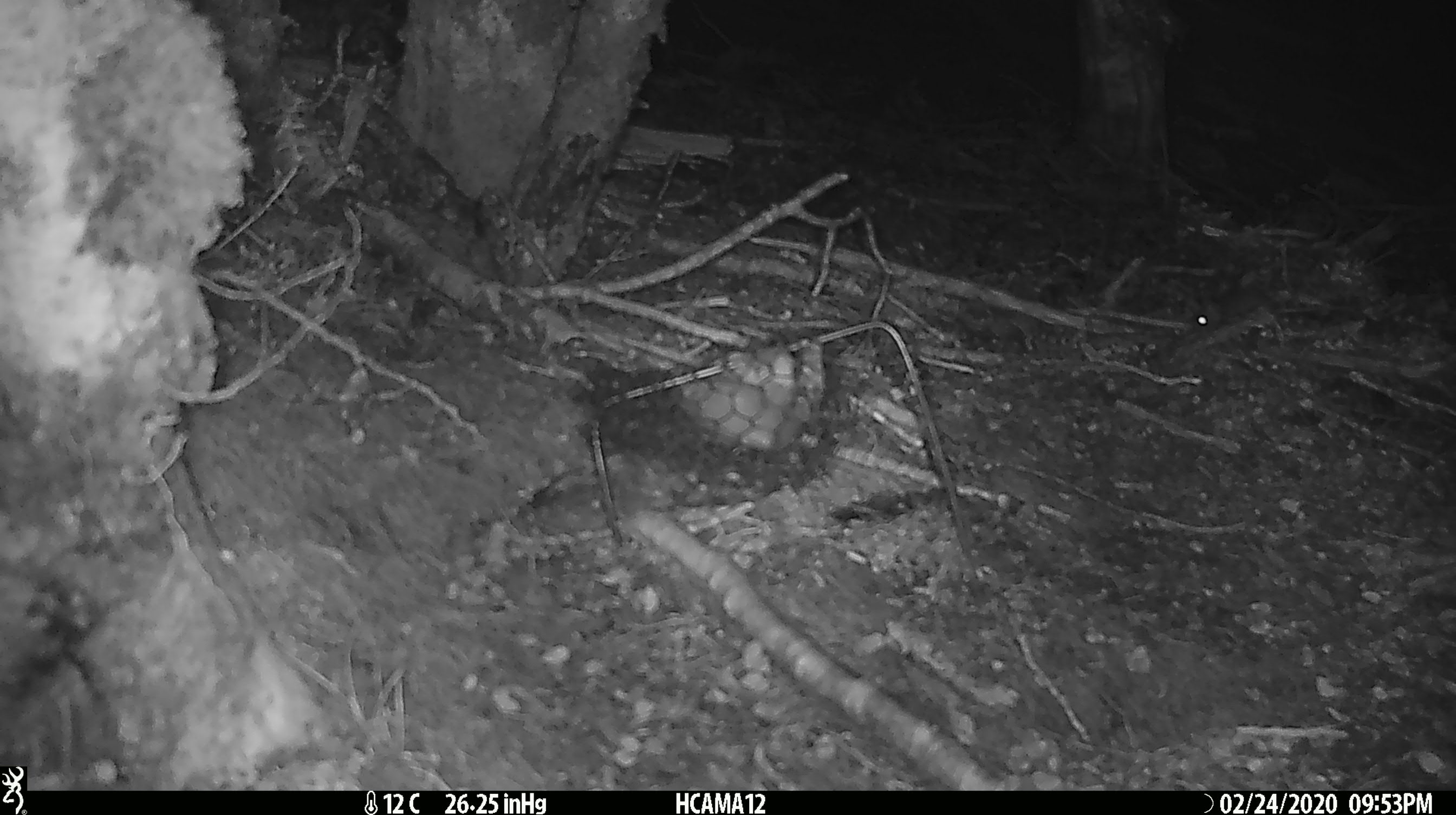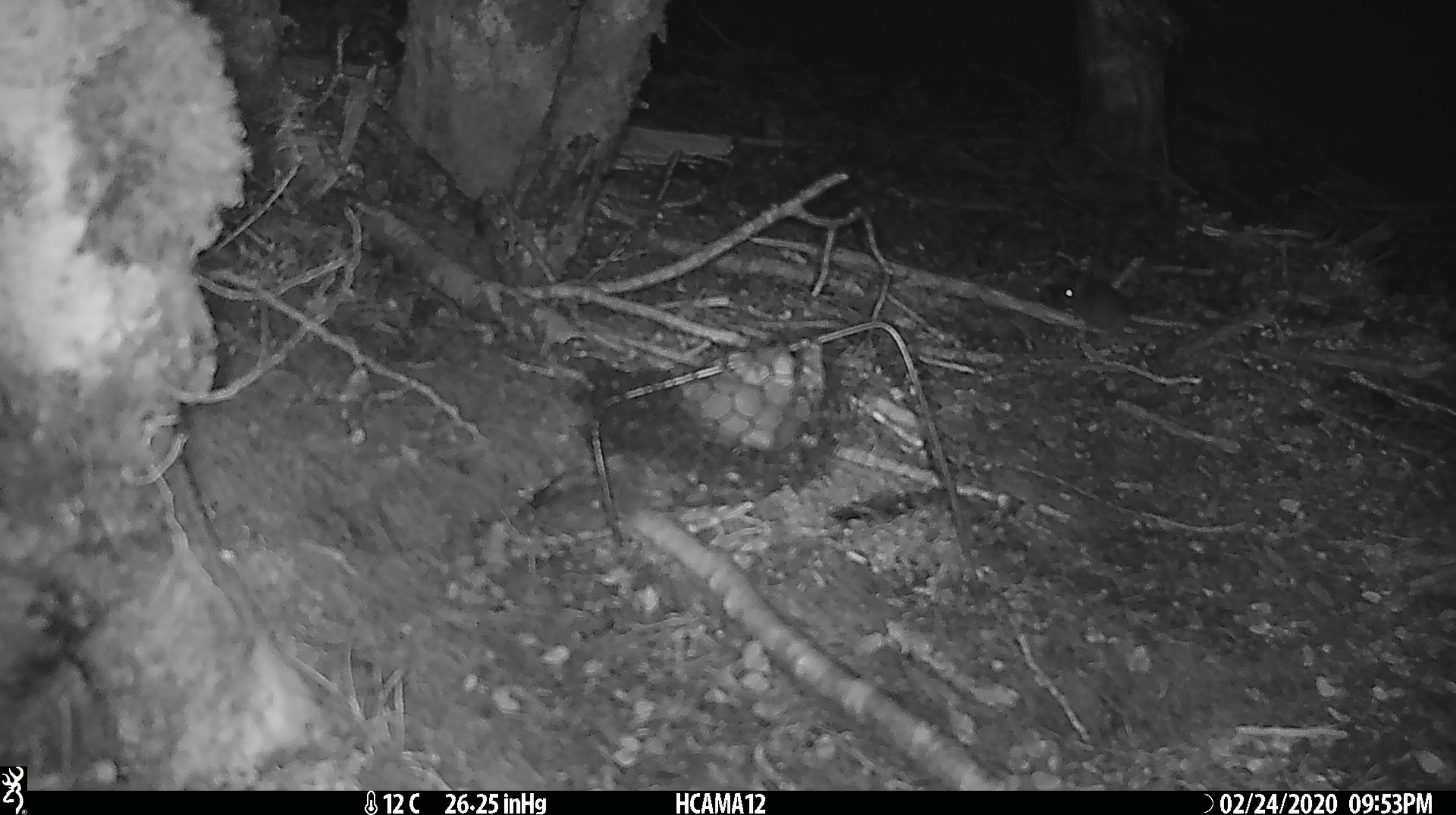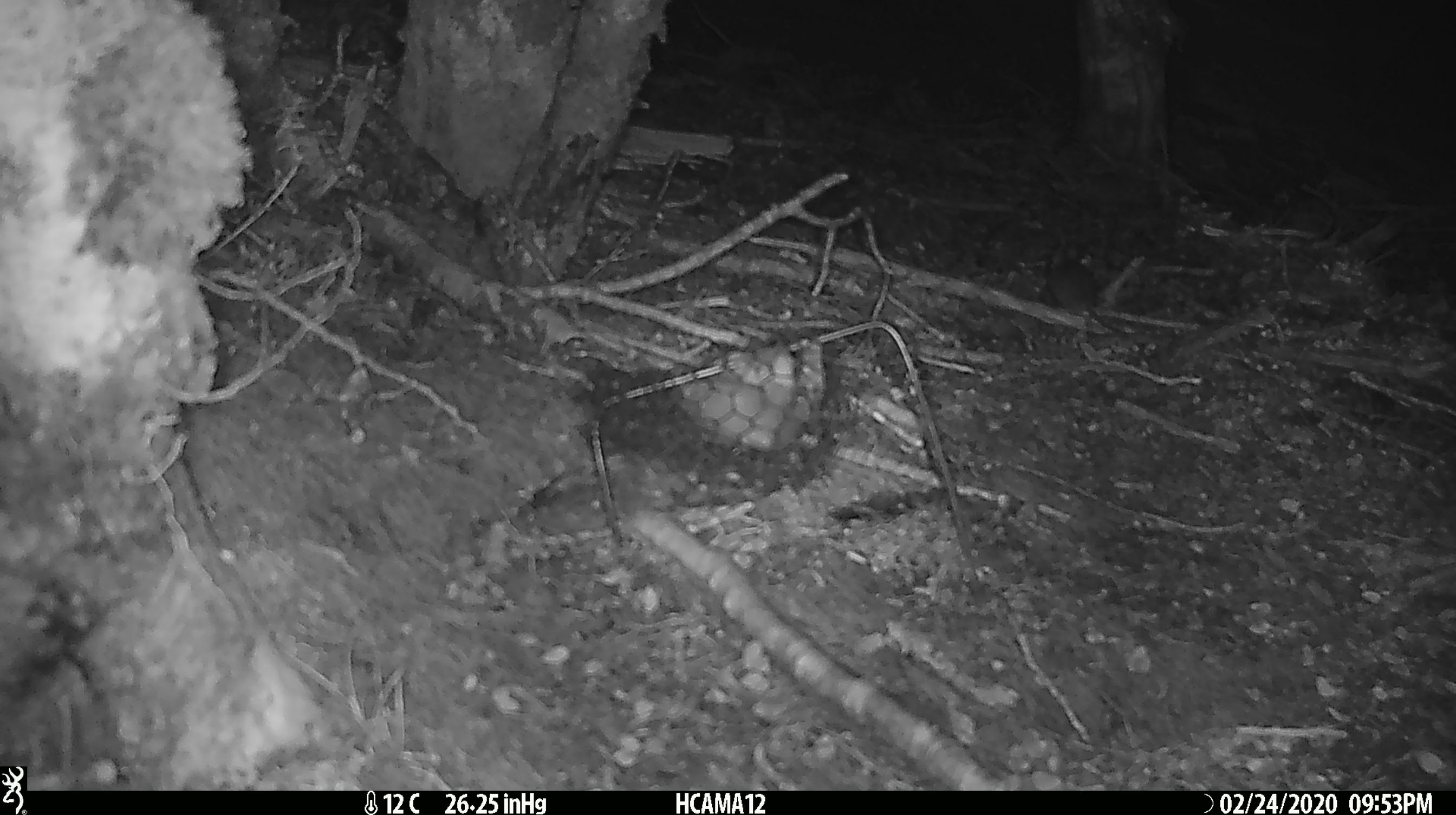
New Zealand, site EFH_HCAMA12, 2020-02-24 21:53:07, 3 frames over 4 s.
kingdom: Animalia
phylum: Chordata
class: Mammalia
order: Rodentia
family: Muridae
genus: Mus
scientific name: Mus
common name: mouse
Mouse (Mus).